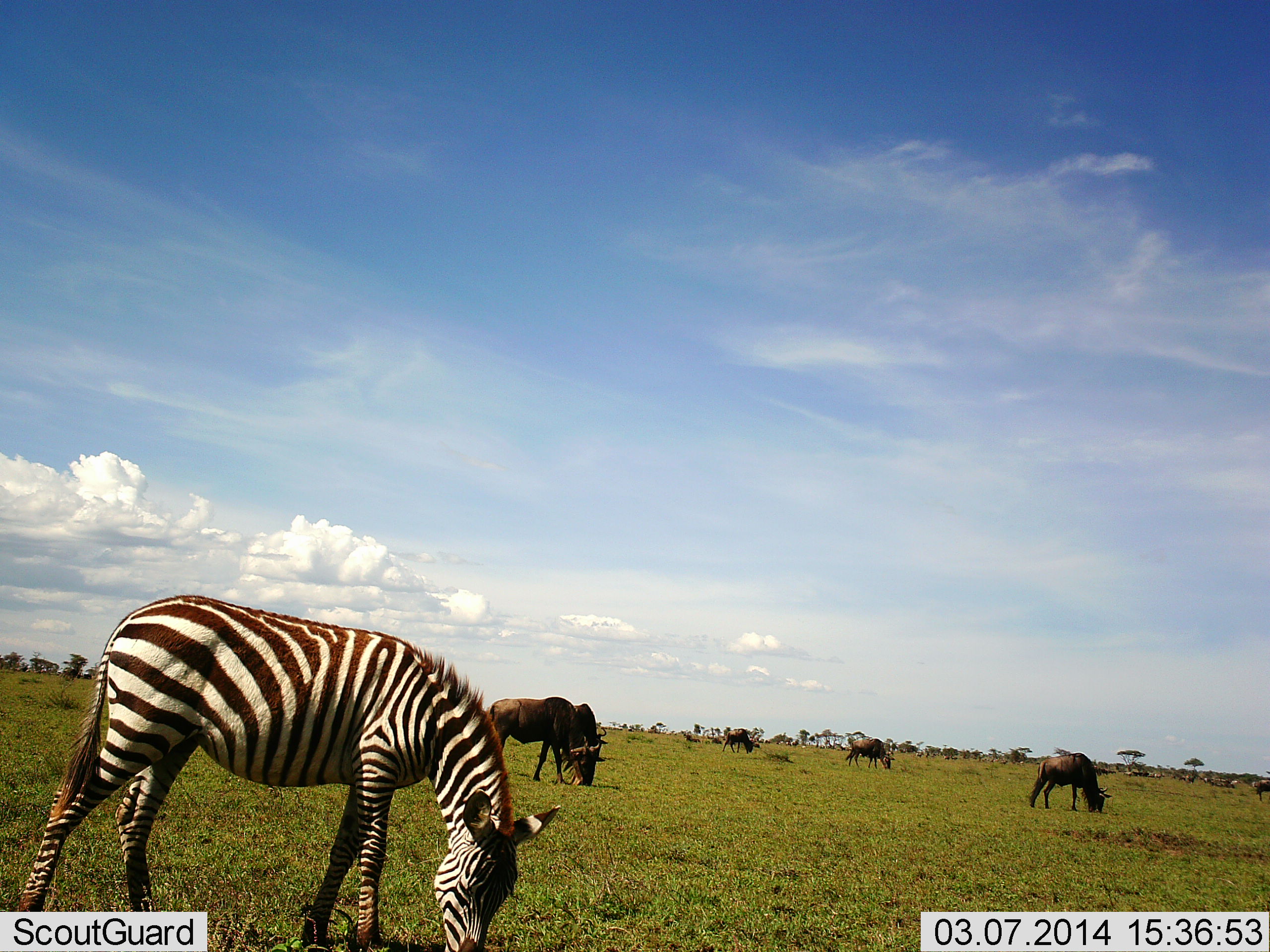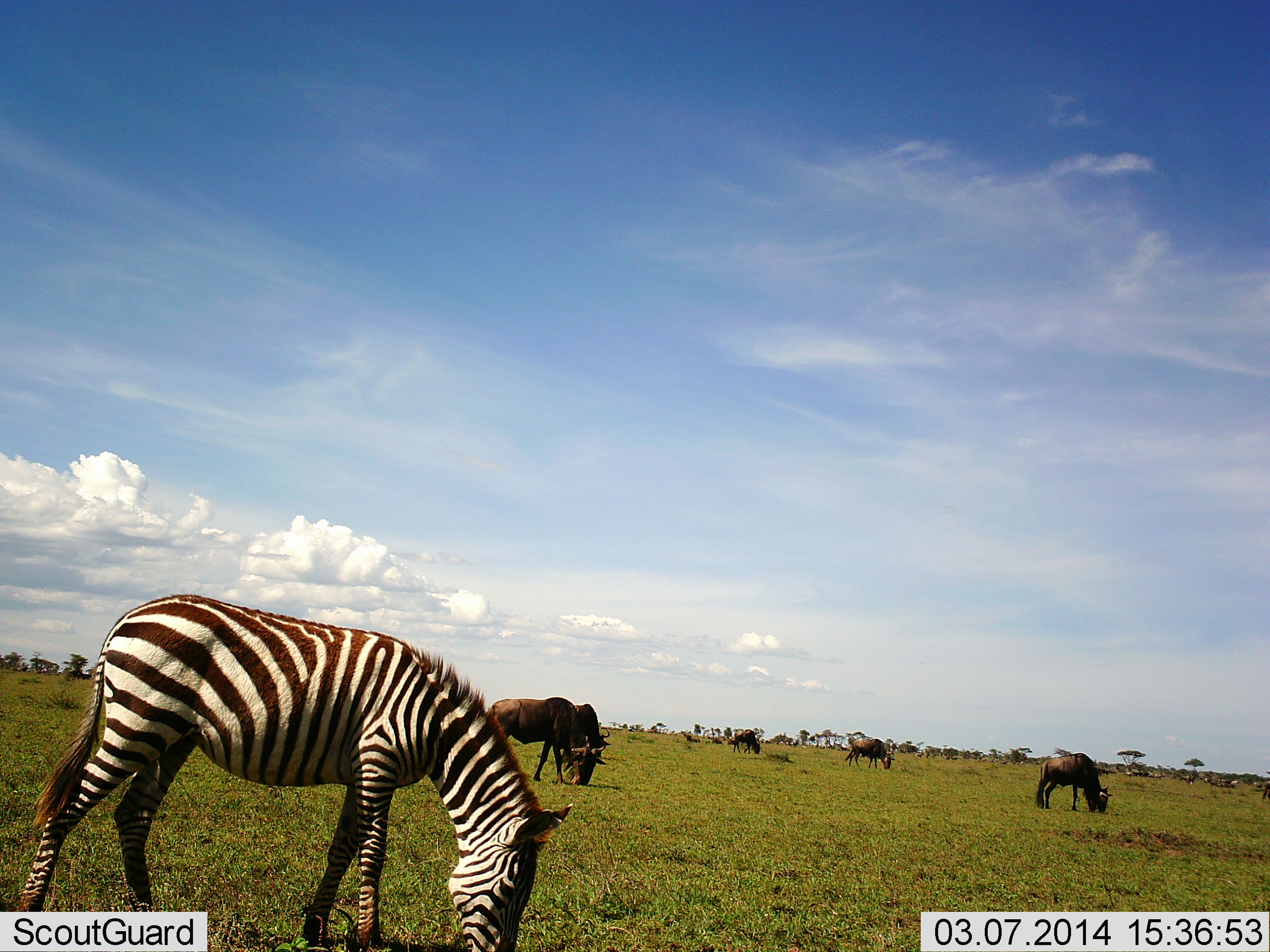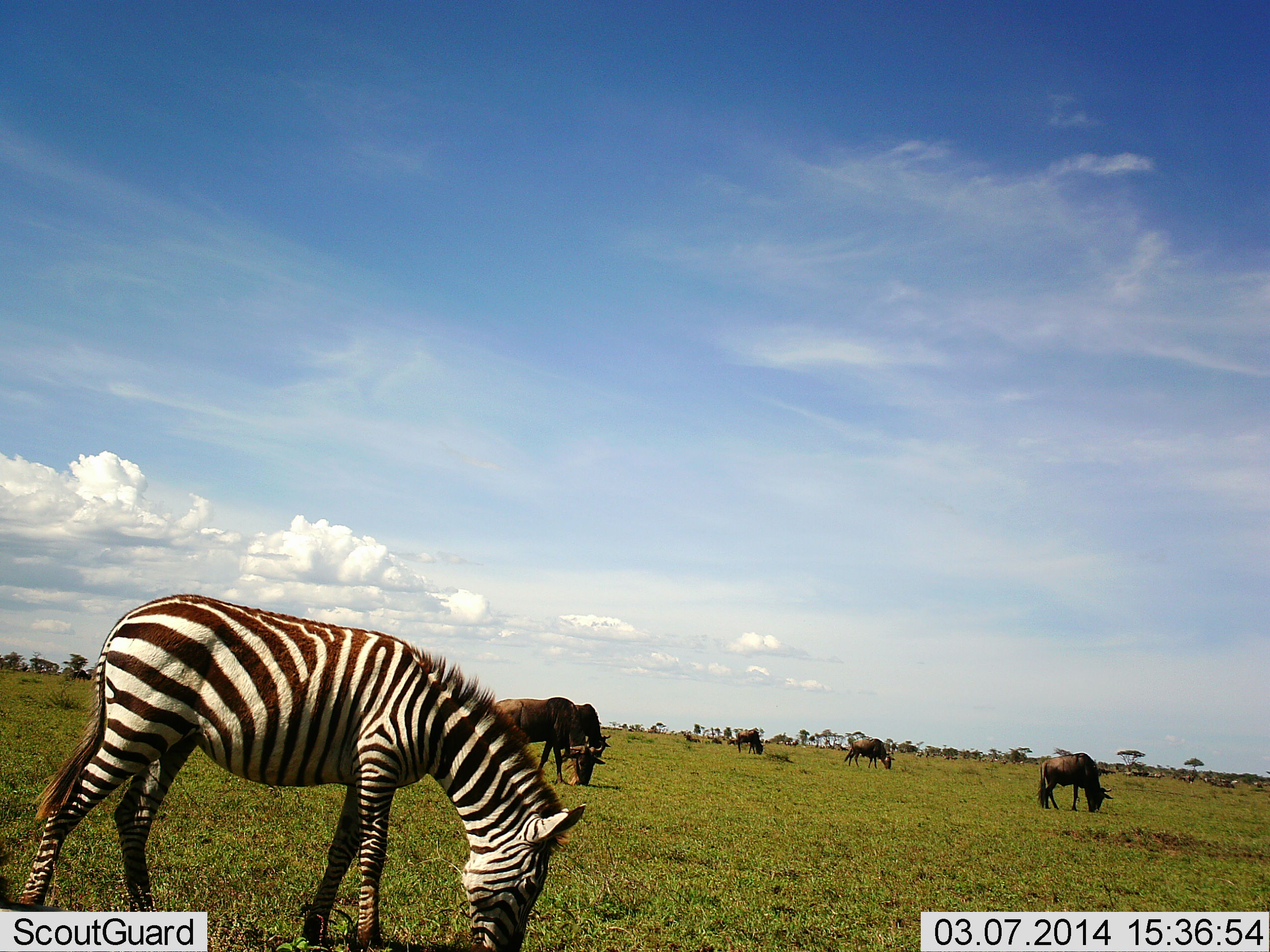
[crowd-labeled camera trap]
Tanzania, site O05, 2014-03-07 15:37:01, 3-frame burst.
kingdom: Animalia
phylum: Chordata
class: Mammalia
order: Artiodactyla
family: Bovidae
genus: Connochaetes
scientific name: Connochaetes taurinus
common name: blue wildebeest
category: wildebeest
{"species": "wildebeest (blue wildebeest) (Connochaetes taurinus)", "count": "5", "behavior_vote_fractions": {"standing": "10%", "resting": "0%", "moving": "0%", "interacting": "0%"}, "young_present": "10%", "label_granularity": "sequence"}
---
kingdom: Animalia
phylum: Chordata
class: Mammalia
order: Perissodactyla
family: Equidae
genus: Equus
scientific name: Equus quagga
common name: plains zebra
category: zebra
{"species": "zebra (plains zebra) (Equus quagga)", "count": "1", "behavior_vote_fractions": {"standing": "17%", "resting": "0%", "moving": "0%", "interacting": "0%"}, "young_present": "0%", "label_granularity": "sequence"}